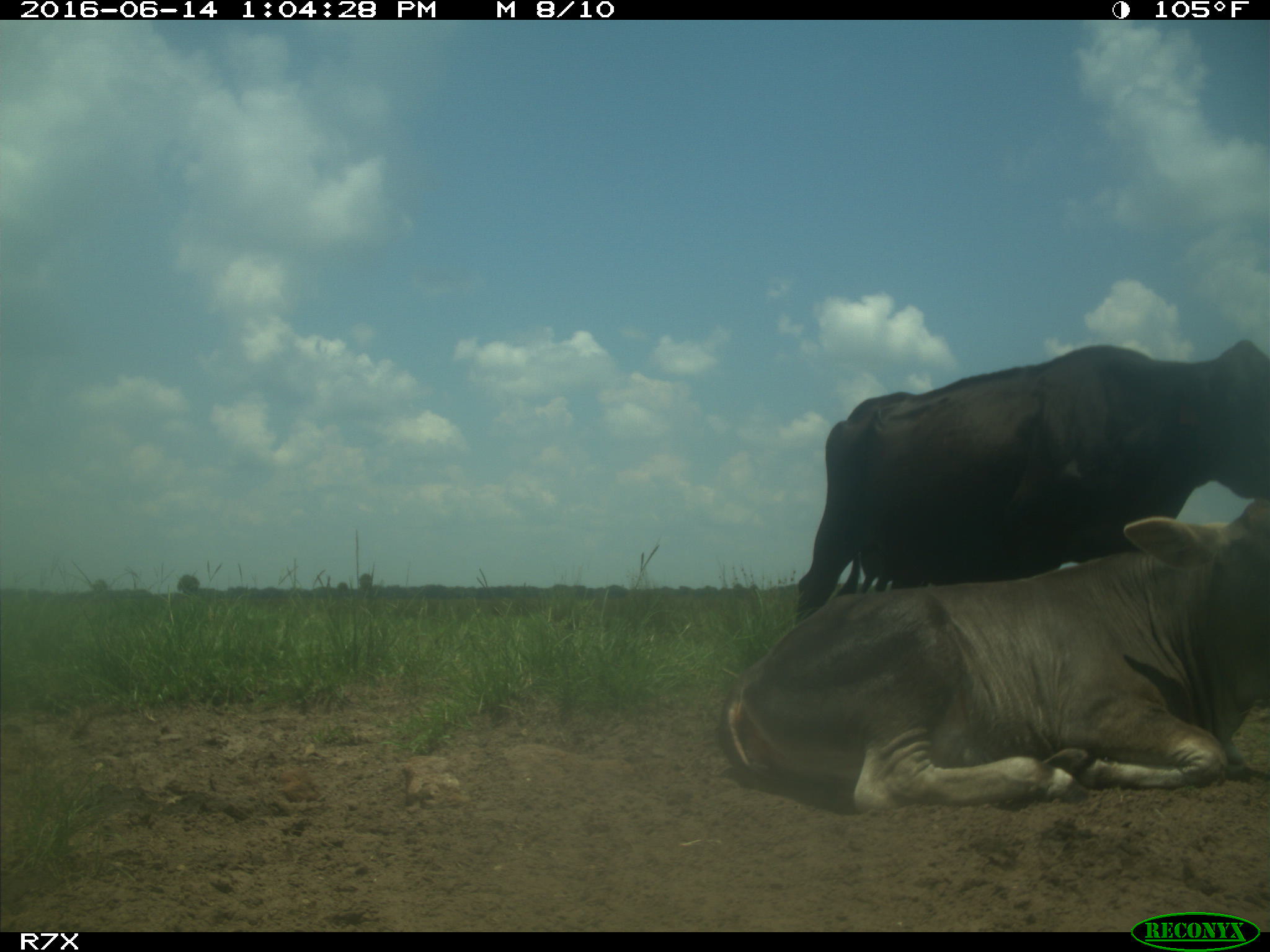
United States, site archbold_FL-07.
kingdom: Animalia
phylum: Chordata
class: Mammalia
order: Artiodactyla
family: Bovidae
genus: Bos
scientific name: Bos taurus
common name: domestic cow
Bos taurus (domestic cow).